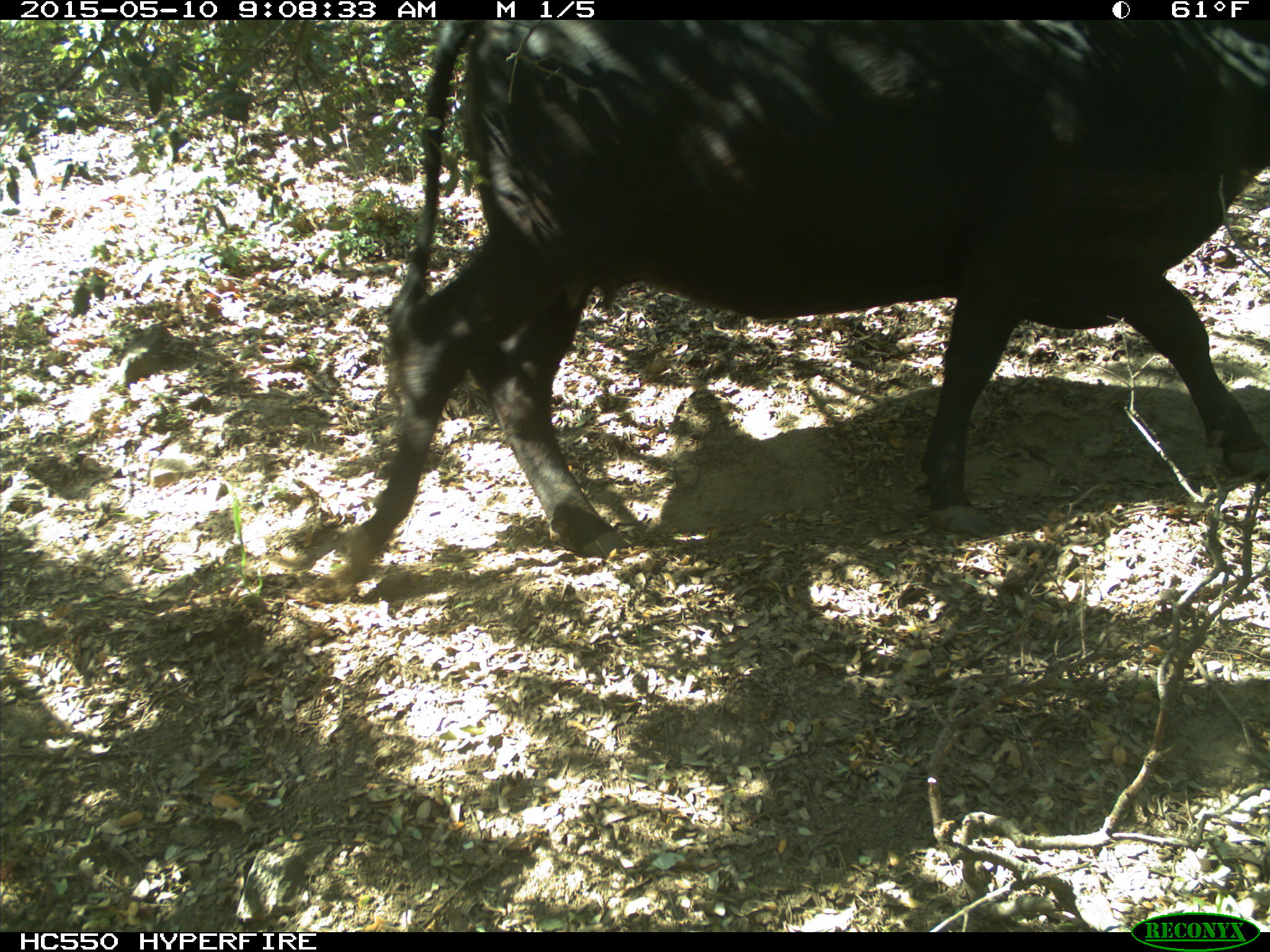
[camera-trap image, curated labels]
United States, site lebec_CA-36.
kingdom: Animalia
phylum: Chordata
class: Mammalia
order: Artiodactyla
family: Bovidae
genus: Bos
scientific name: Bos taurus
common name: domestic cow